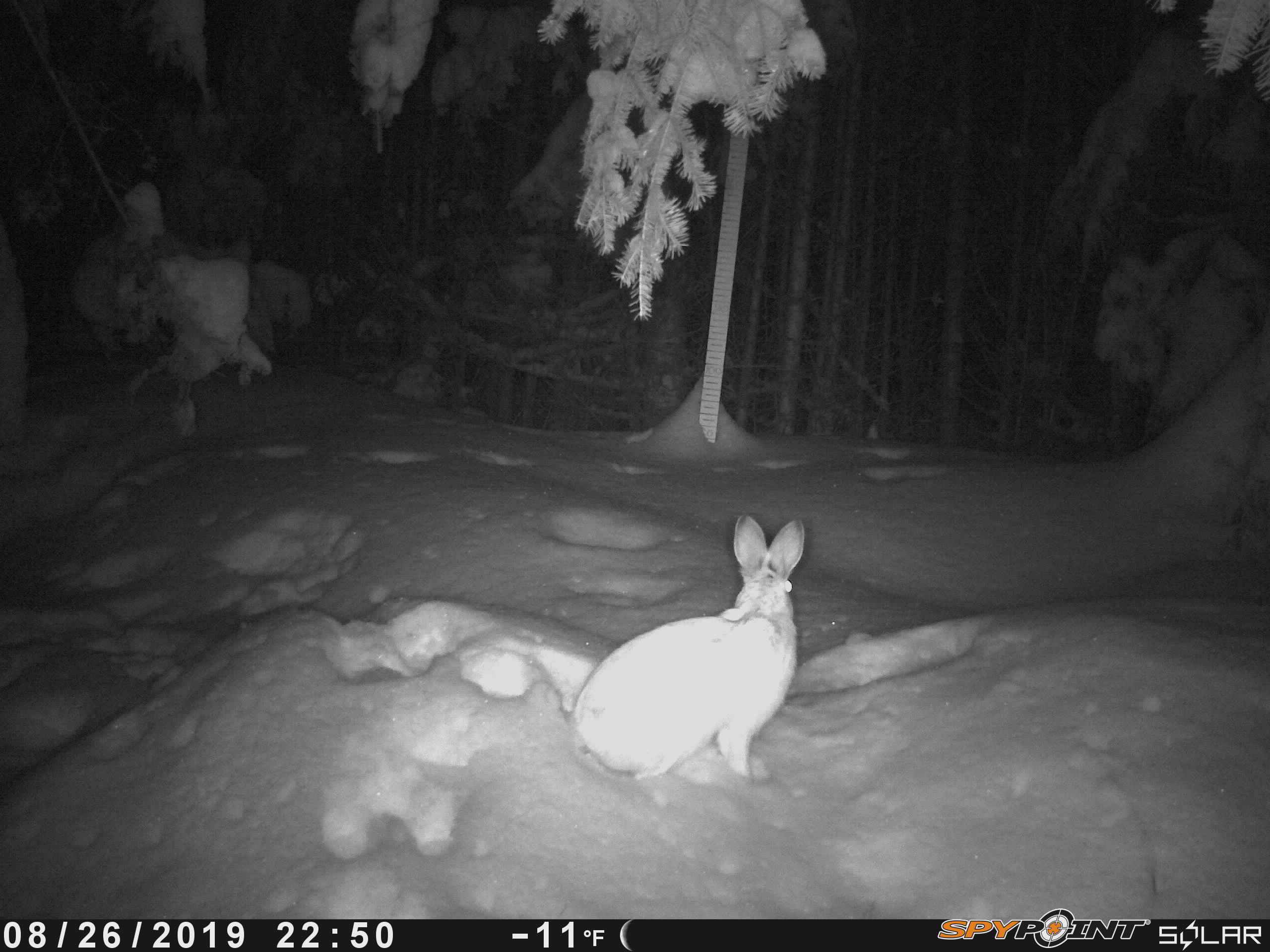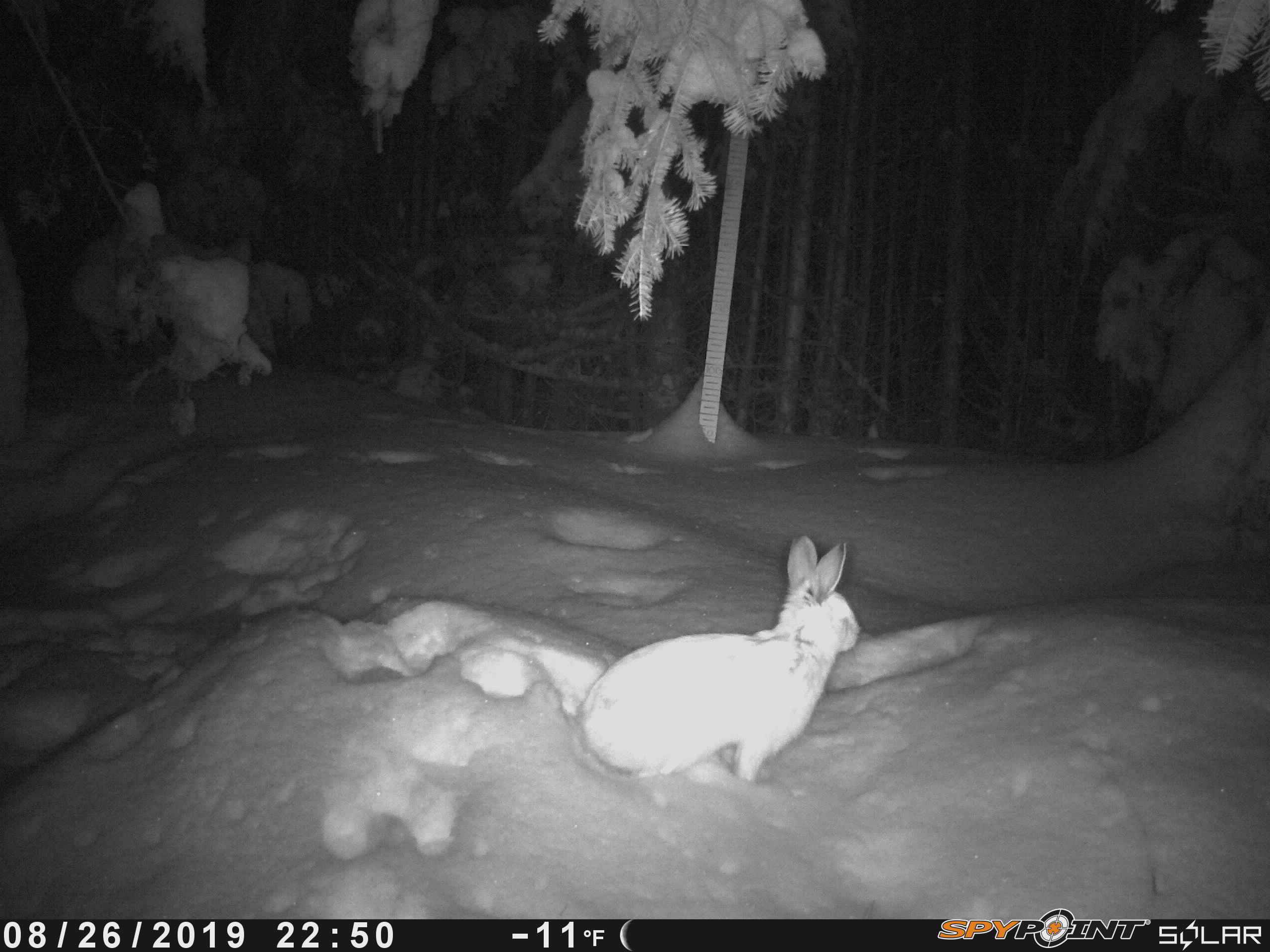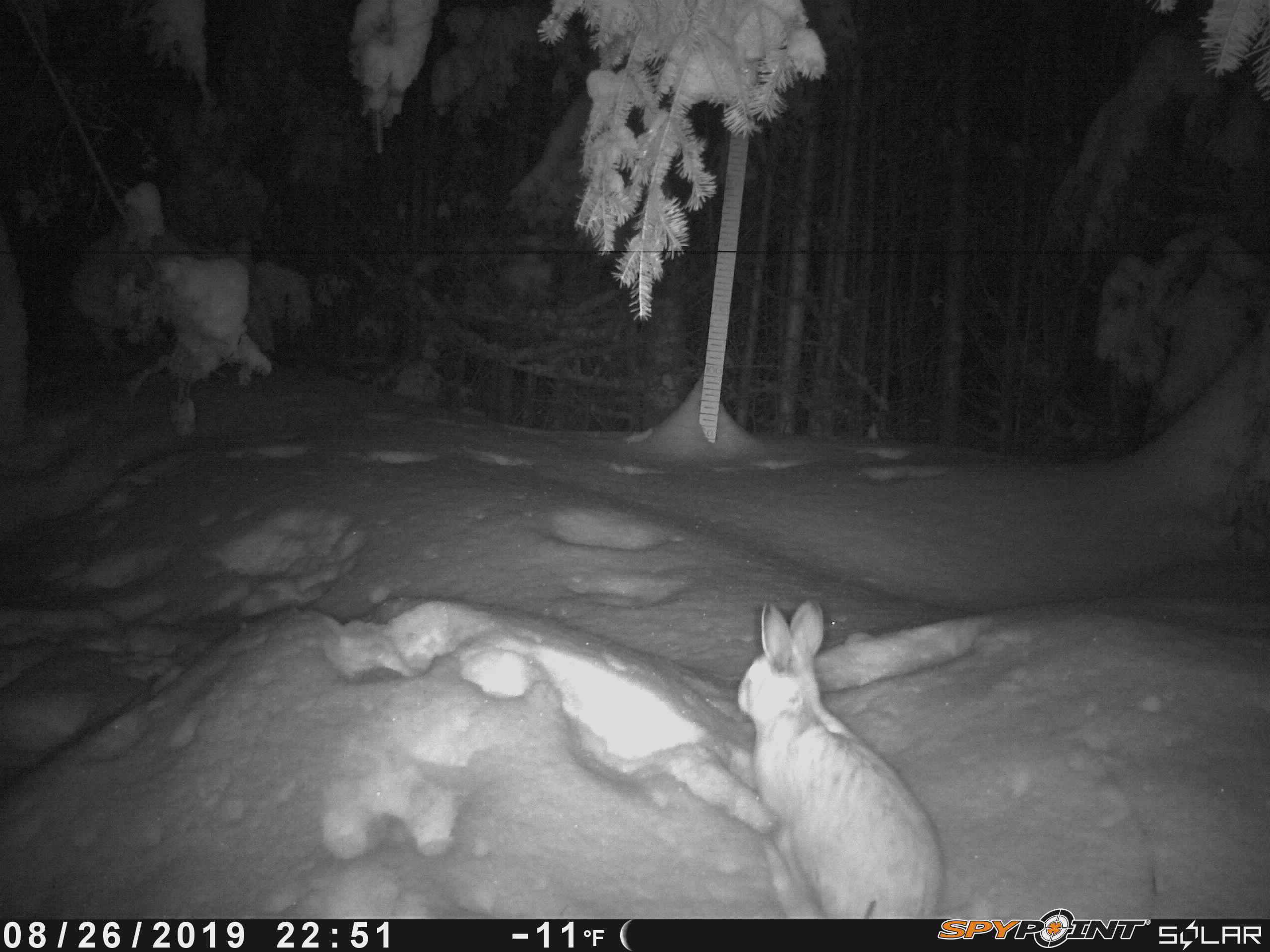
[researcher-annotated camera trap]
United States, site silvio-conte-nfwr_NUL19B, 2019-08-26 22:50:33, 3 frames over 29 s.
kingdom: Animalia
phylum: Chordata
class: Mammalia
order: Lagomorpha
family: Leporidae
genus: Lepus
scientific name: Lepus americanus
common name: snowshoe hare